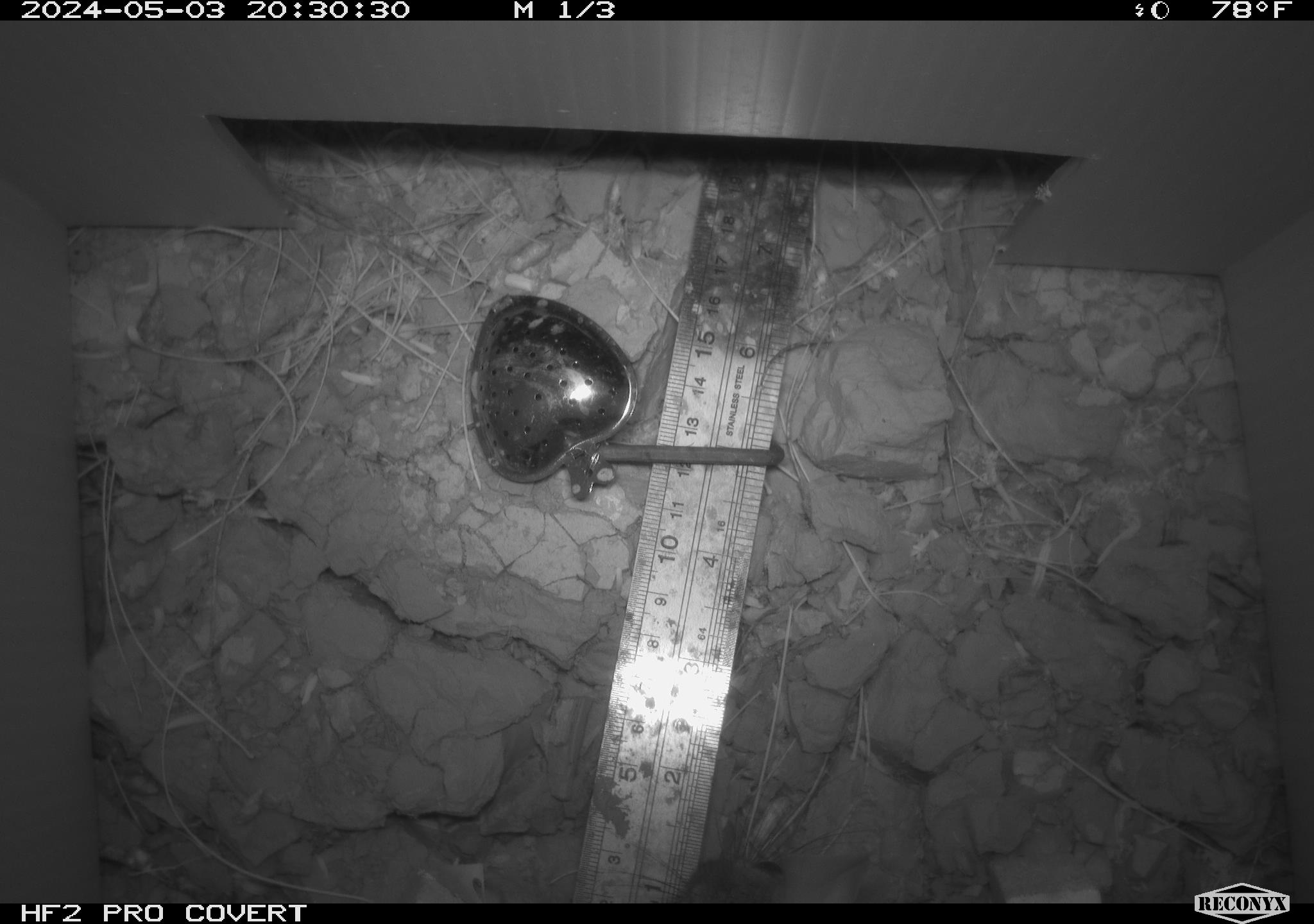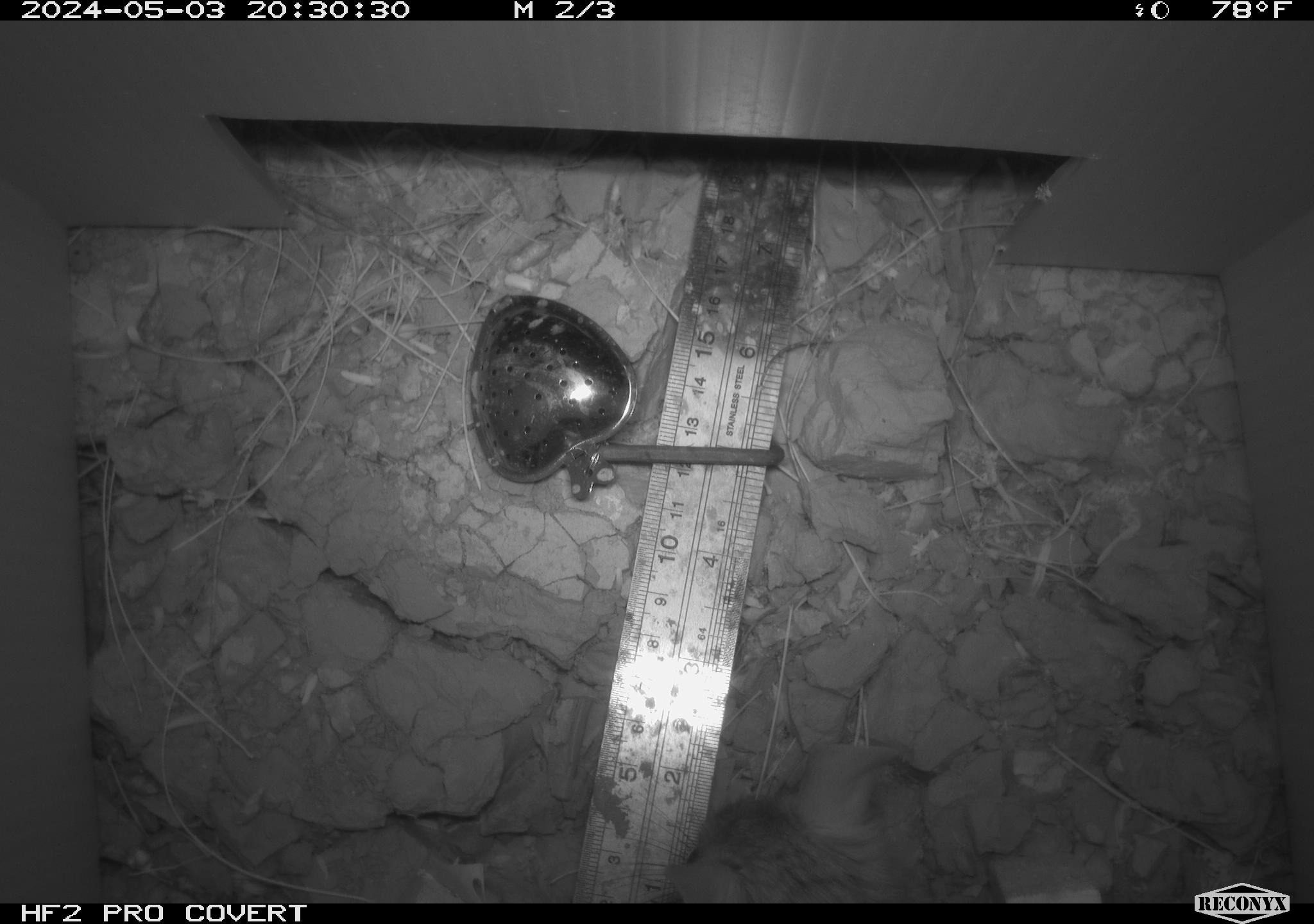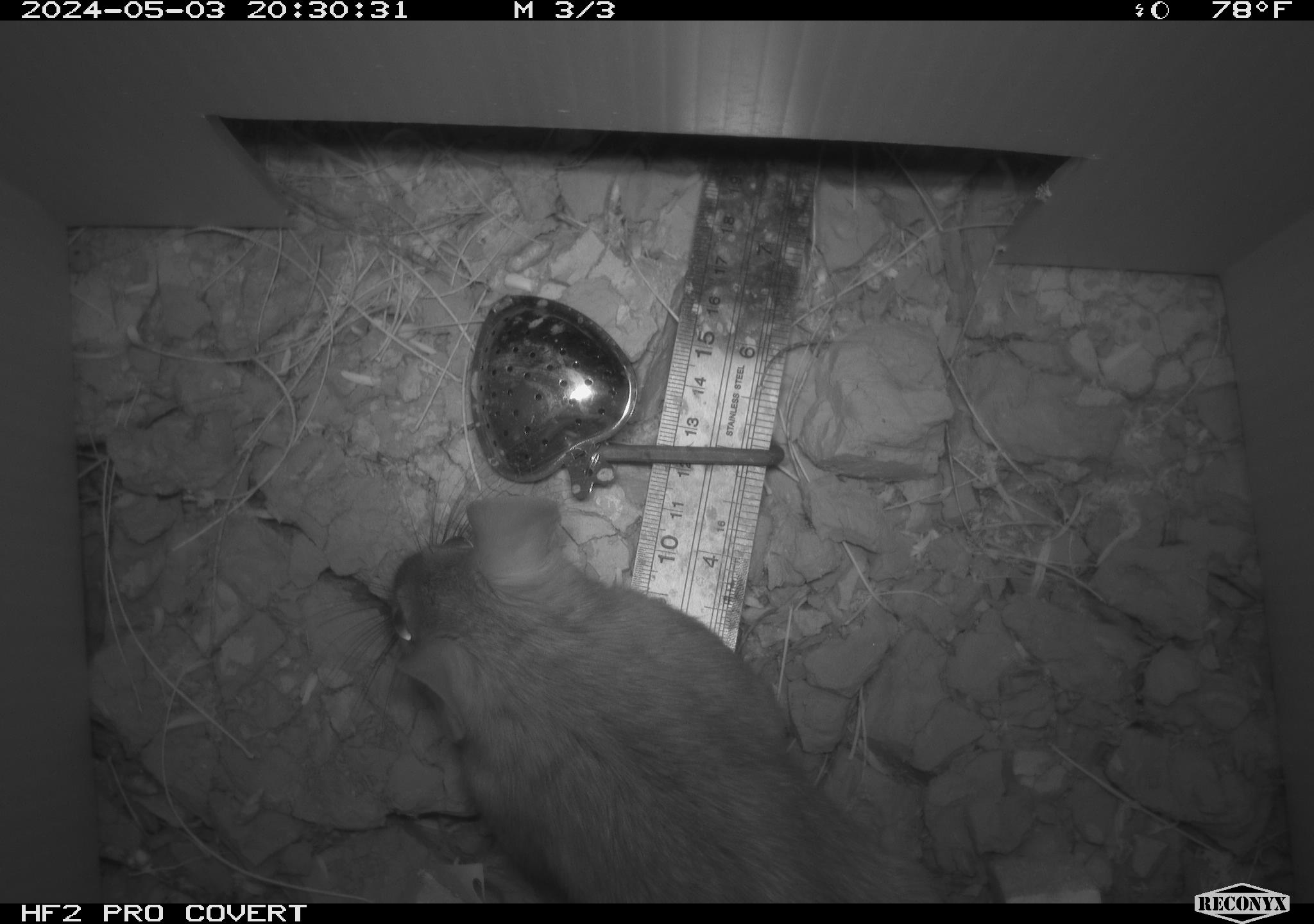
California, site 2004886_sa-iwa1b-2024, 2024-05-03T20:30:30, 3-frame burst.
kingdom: Animalia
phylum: Chordata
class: Mammalia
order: Rodentia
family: Cricetidae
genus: Neotoma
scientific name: Neotoma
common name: pack rat or woodrat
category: neotoma species